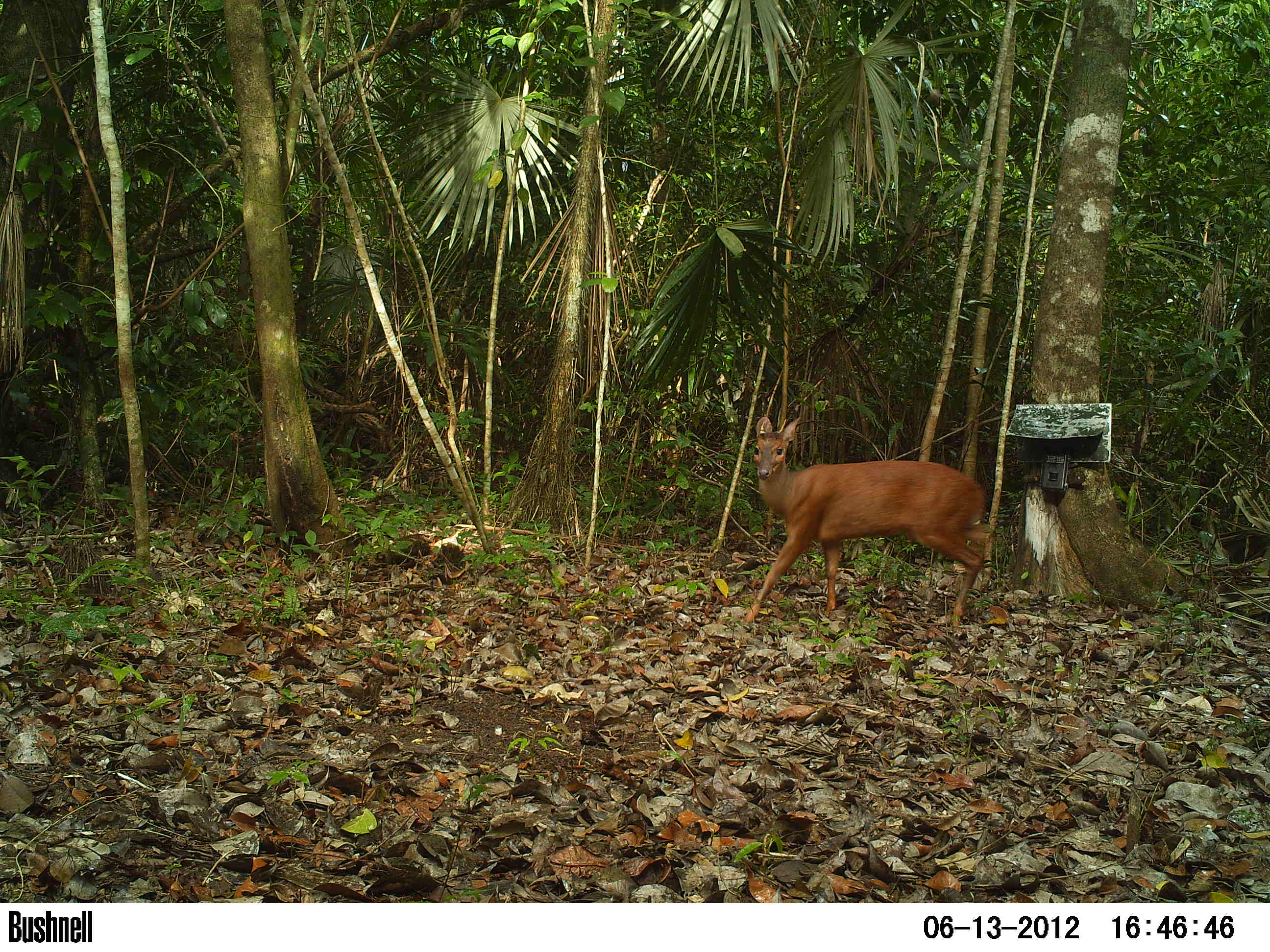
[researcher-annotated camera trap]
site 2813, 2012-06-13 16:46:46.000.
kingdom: Animalia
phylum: Chordata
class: Mammalia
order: Artiodactyla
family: Cervidae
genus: Mazama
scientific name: Mazama temama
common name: central american red brocket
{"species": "Mazama temama (central american red brocket)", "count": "1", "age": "adult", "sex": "male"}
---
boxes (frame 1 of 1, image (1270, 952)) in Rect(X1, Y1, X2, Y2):
mazama temama: Rect(743, 414, 991, 628)